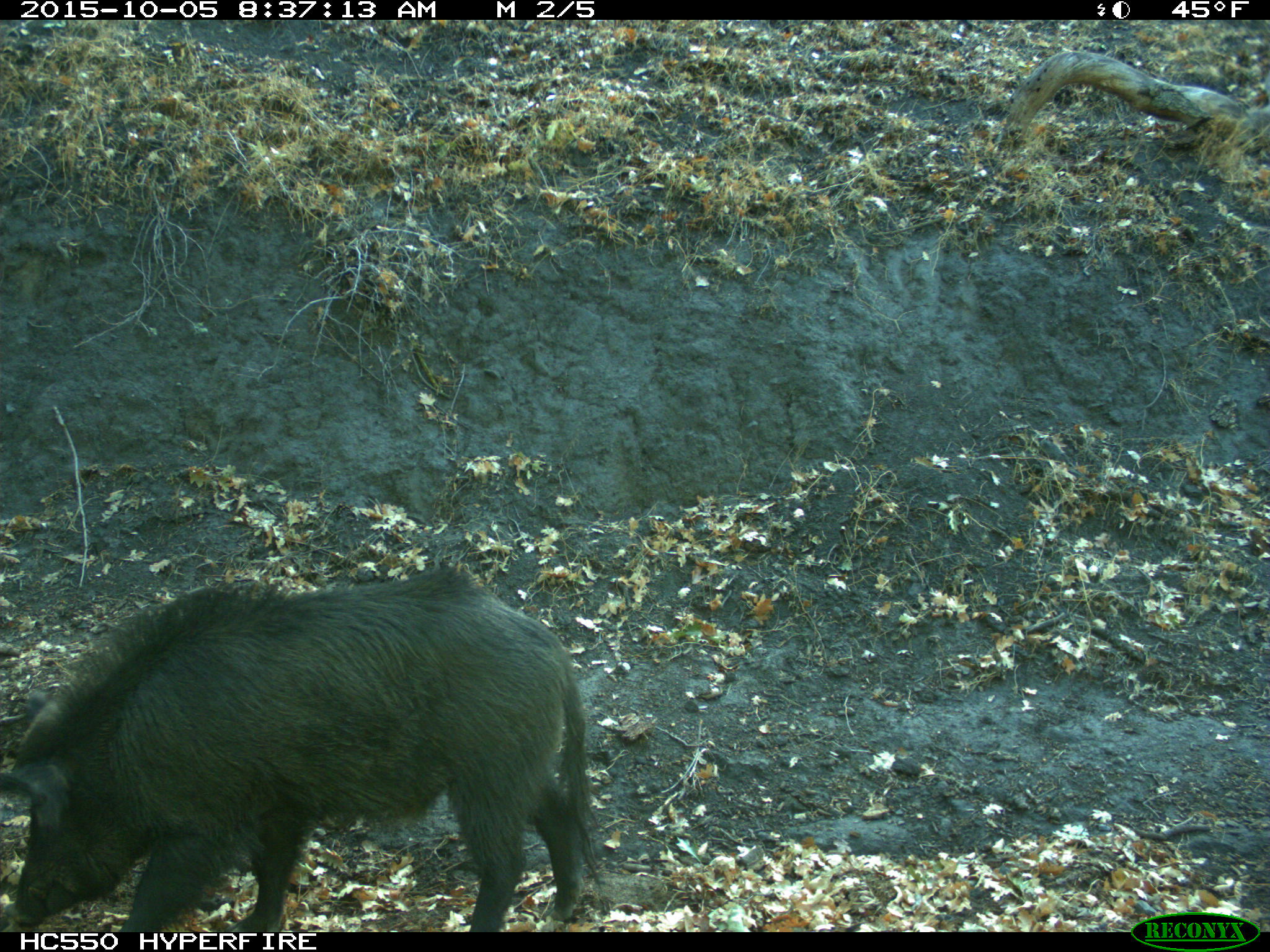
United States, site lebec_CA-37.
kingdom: Animalia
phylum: Chordata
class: Mammalia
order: Artiodactyla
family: Suidae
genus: Sus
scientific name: Sus scrofa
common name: wild boar